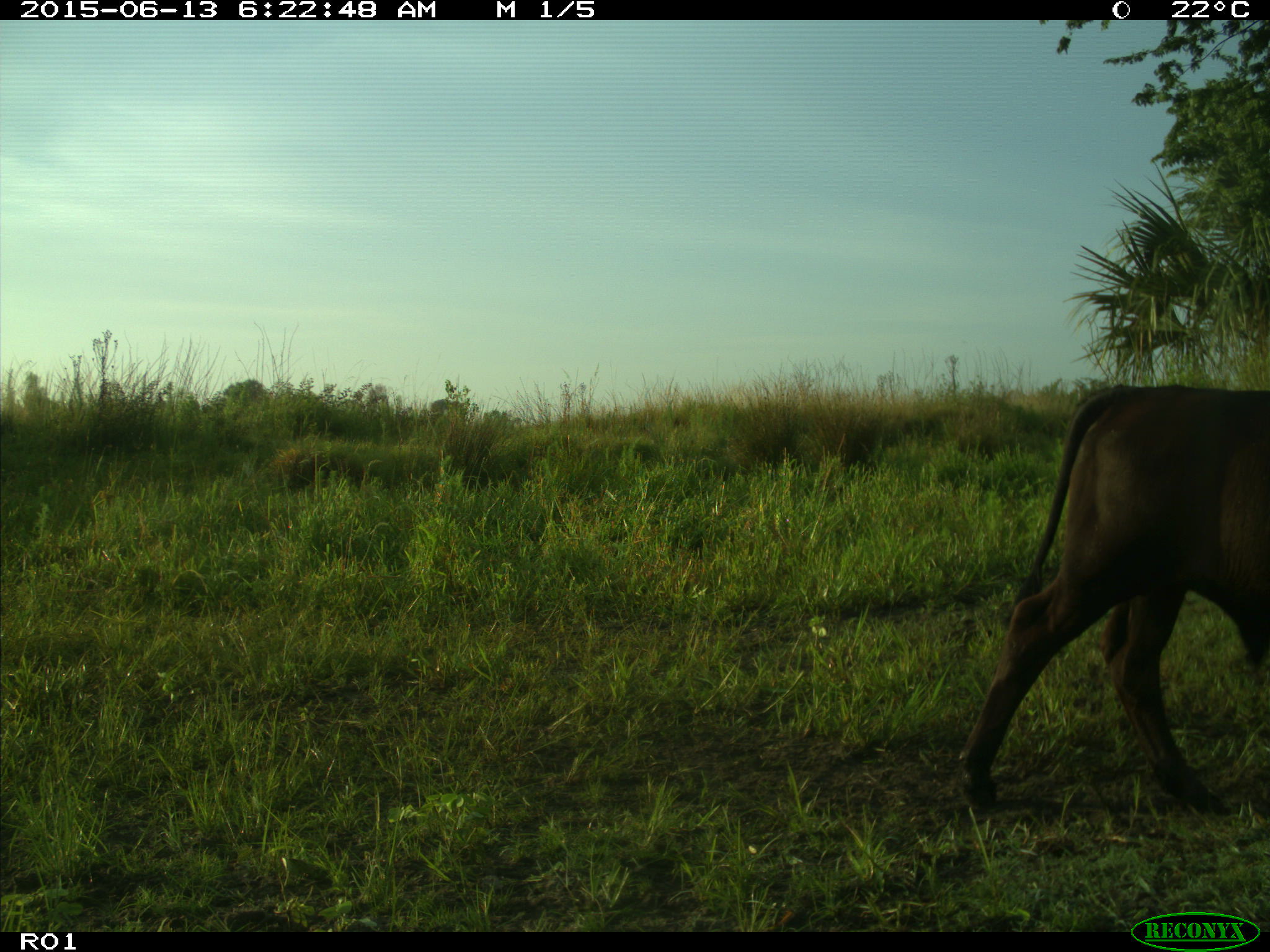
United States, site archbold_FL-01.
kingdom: Animalia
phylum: Chordata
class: Mammalia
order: Artiodactyla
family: Bovidae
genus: Bos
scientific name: Bos taurus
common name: domestic cow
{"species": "Bos taurus (domestic cow)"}